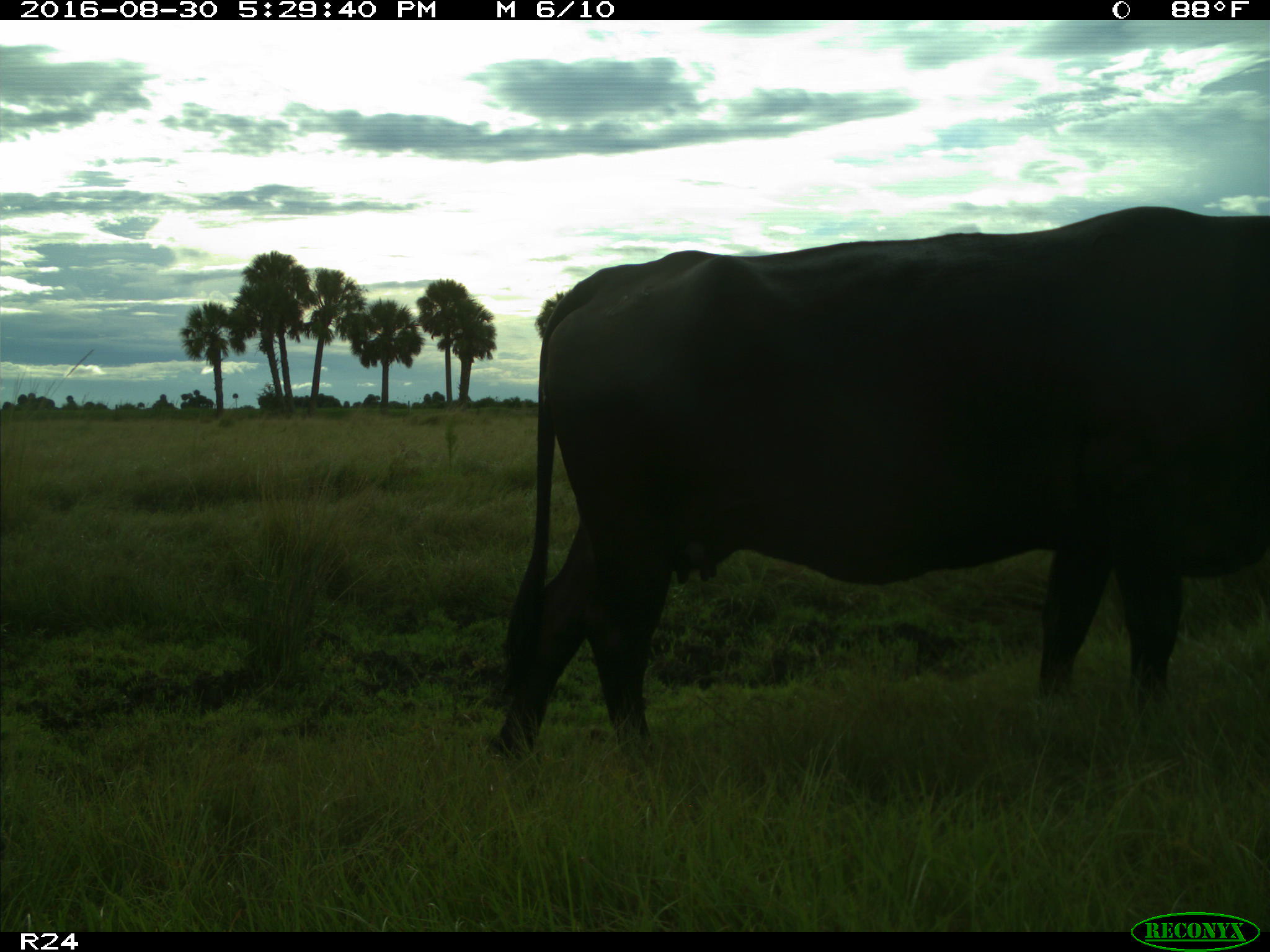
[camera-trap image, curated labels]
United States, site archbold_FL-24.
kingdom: Animalia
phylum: Chordata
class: Mammalia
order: Artiodactyla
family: Bovidae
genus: Bos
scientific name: Bos taurus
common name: domestic cow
Bos taurus (domestic cow).